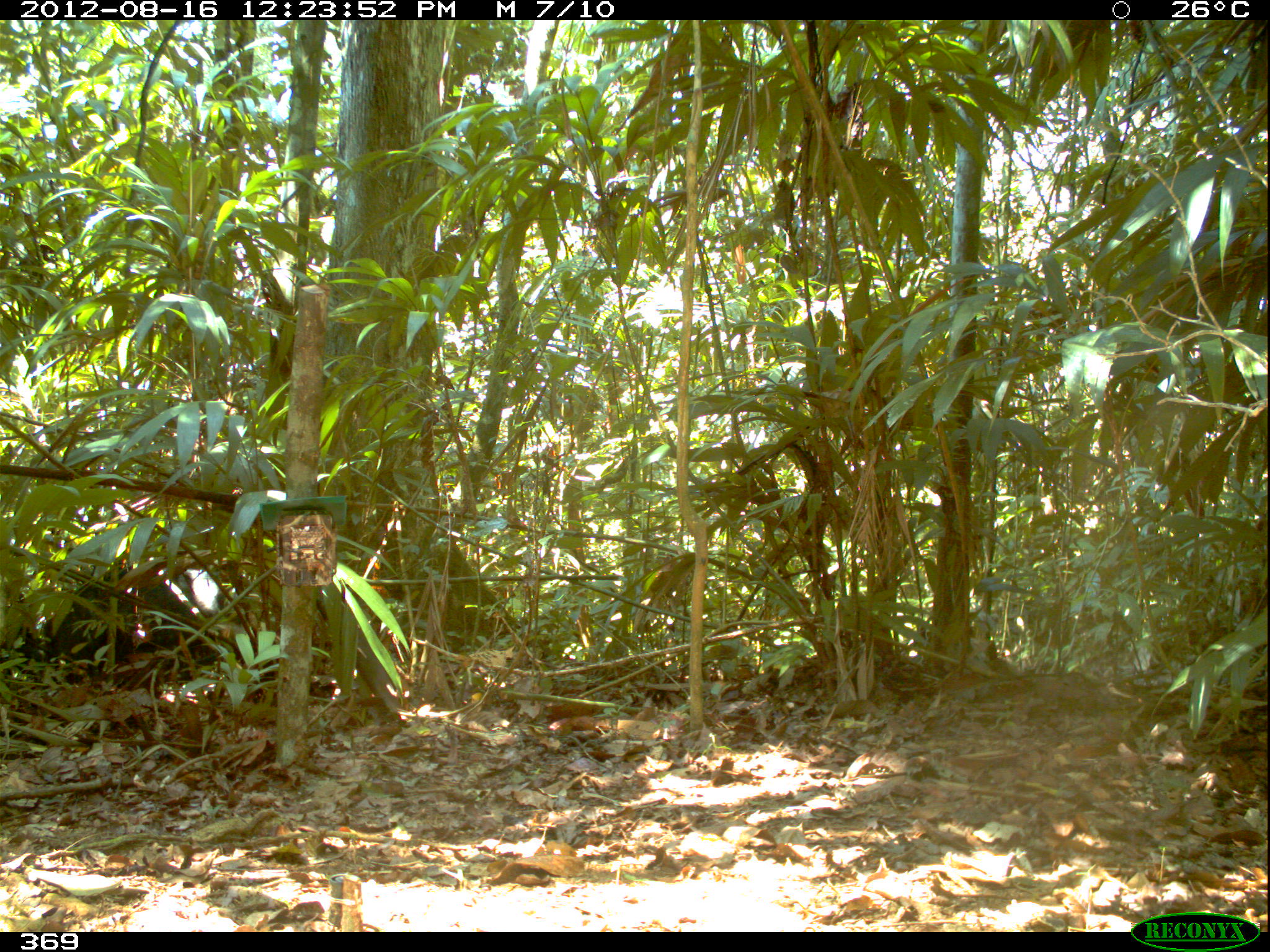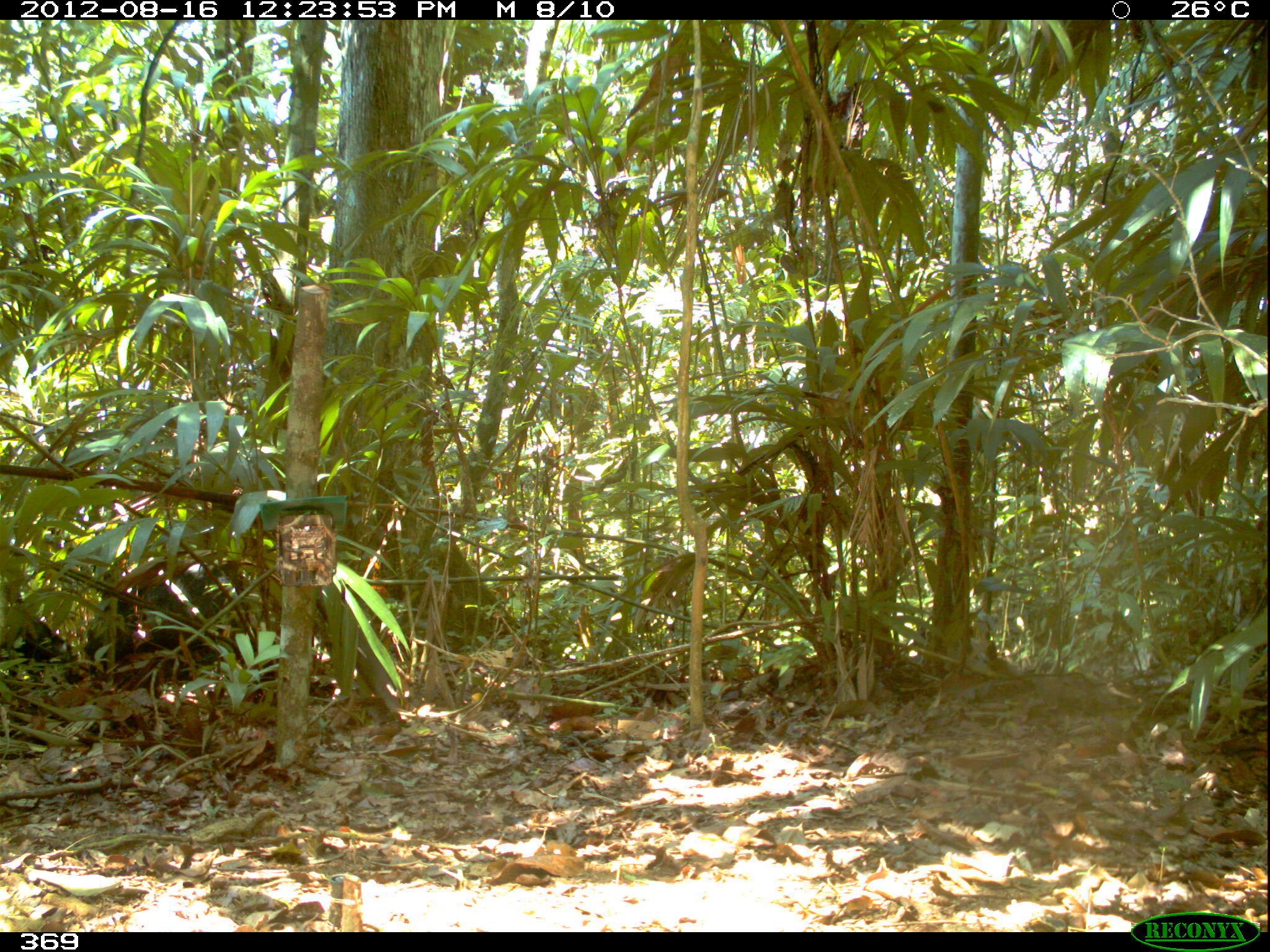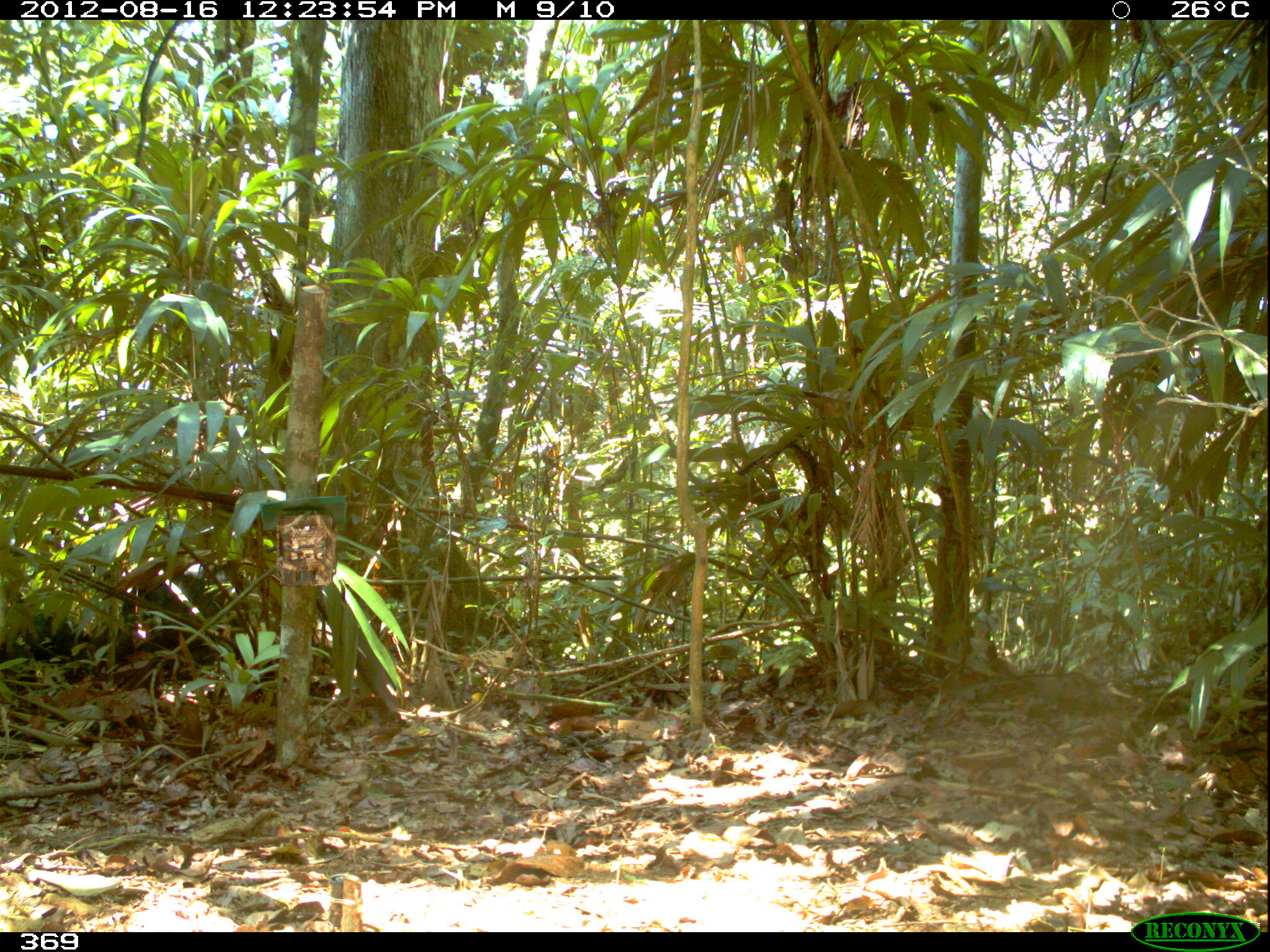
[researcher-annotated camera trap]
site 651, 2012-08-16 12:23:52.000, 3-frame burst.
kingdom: Animalia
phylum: Chordata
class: Mammalia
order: Artiodactyla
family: Tayassuidae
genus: Tayassu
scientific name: Tayassu pecari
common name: white-lipped peccary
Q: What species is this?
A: Tayassu pecari (white-lipped peccary).